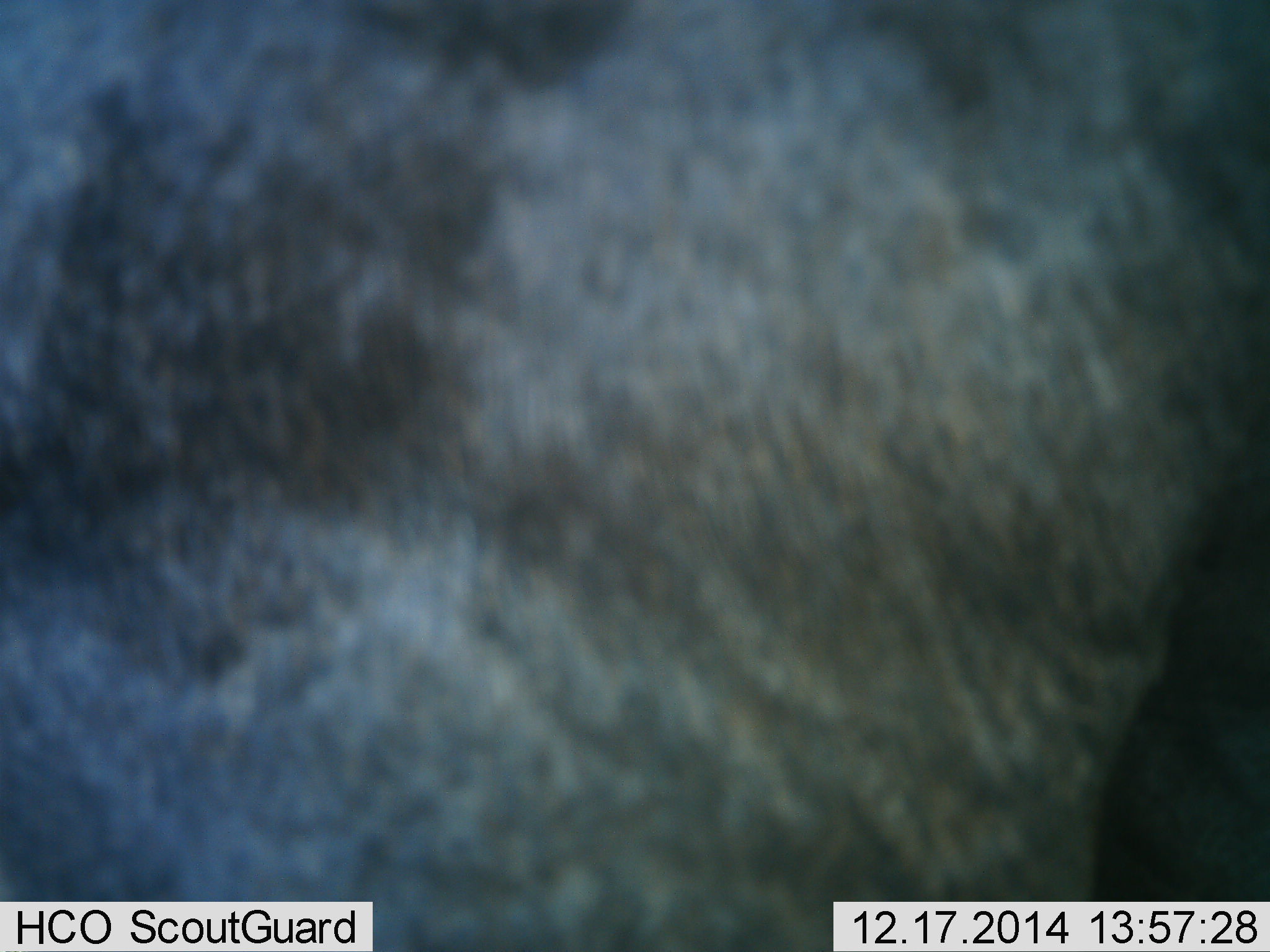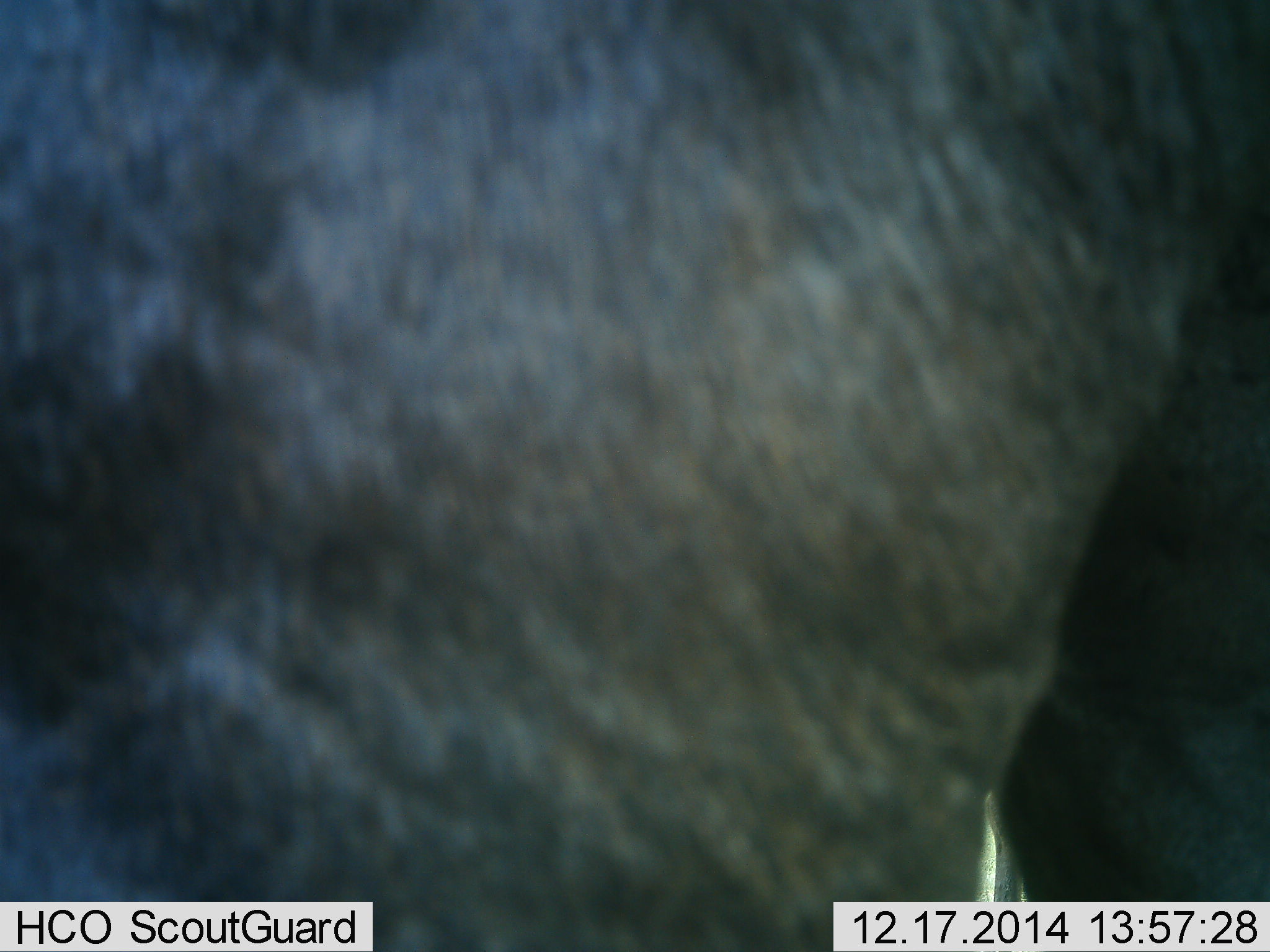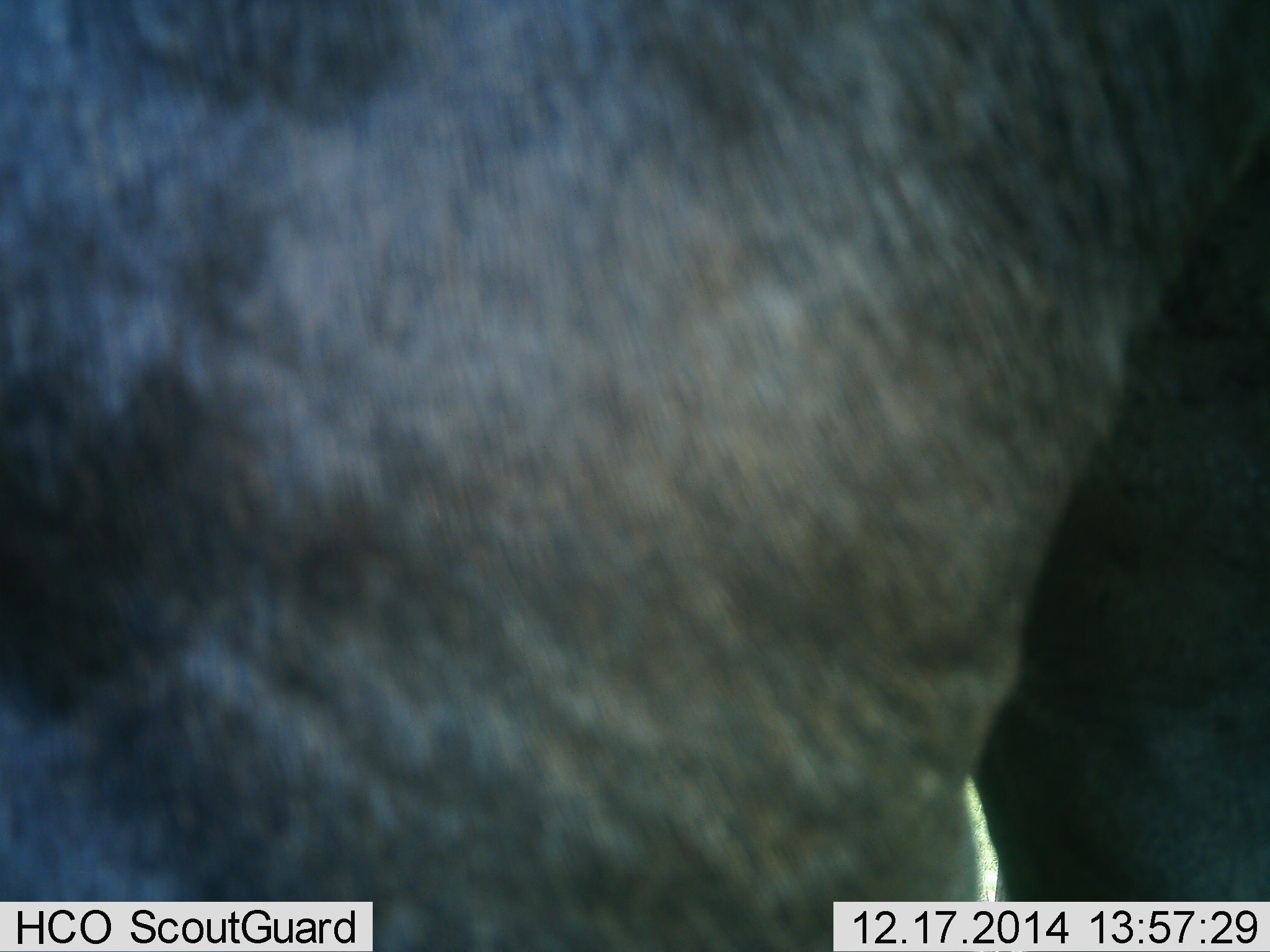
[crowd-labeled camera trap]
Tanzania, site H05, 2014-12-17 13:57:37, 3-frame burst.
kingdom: Animalia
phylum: Chordata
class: Mammalia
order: Artiodactyla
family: Bovidae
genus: Connochaetes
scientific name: Connochaetes taurinus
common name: blue wildebeest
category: wildebeest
Wildebeest (blue wildebeest) (Connochaetes taurinus), count 1. Behavior (volunteer vote fractions): standing 100%, resting 0%, moving 0%, interacting 0%. Young present (vote fraction): 0%. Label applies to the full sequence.